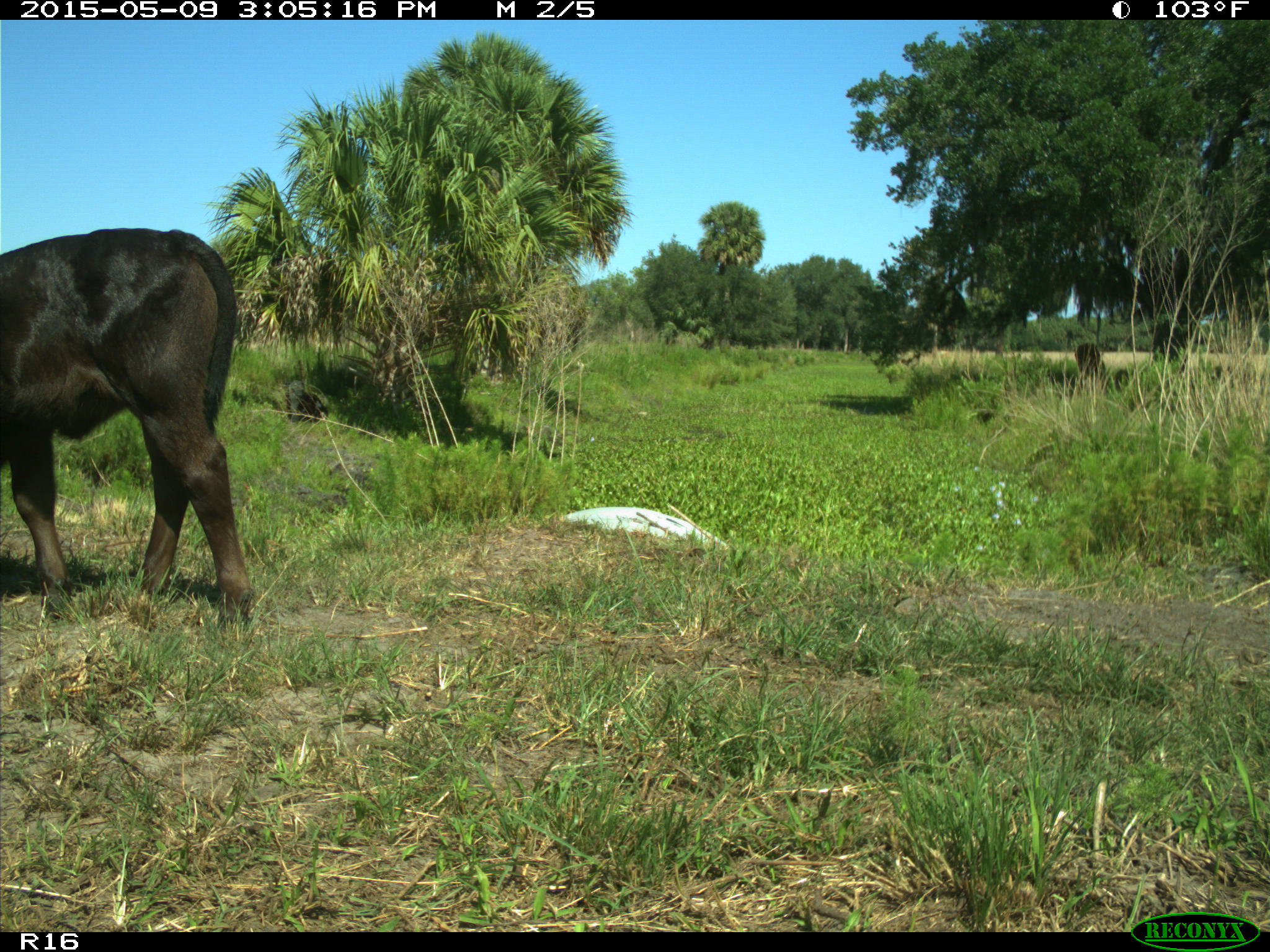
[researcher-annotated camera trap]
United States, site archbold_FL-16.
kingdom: Animalia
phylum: Chordata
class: Mammalia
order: Artiodactyla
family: Bovidae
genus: Bos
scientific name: Bos taurus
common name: domestic cow